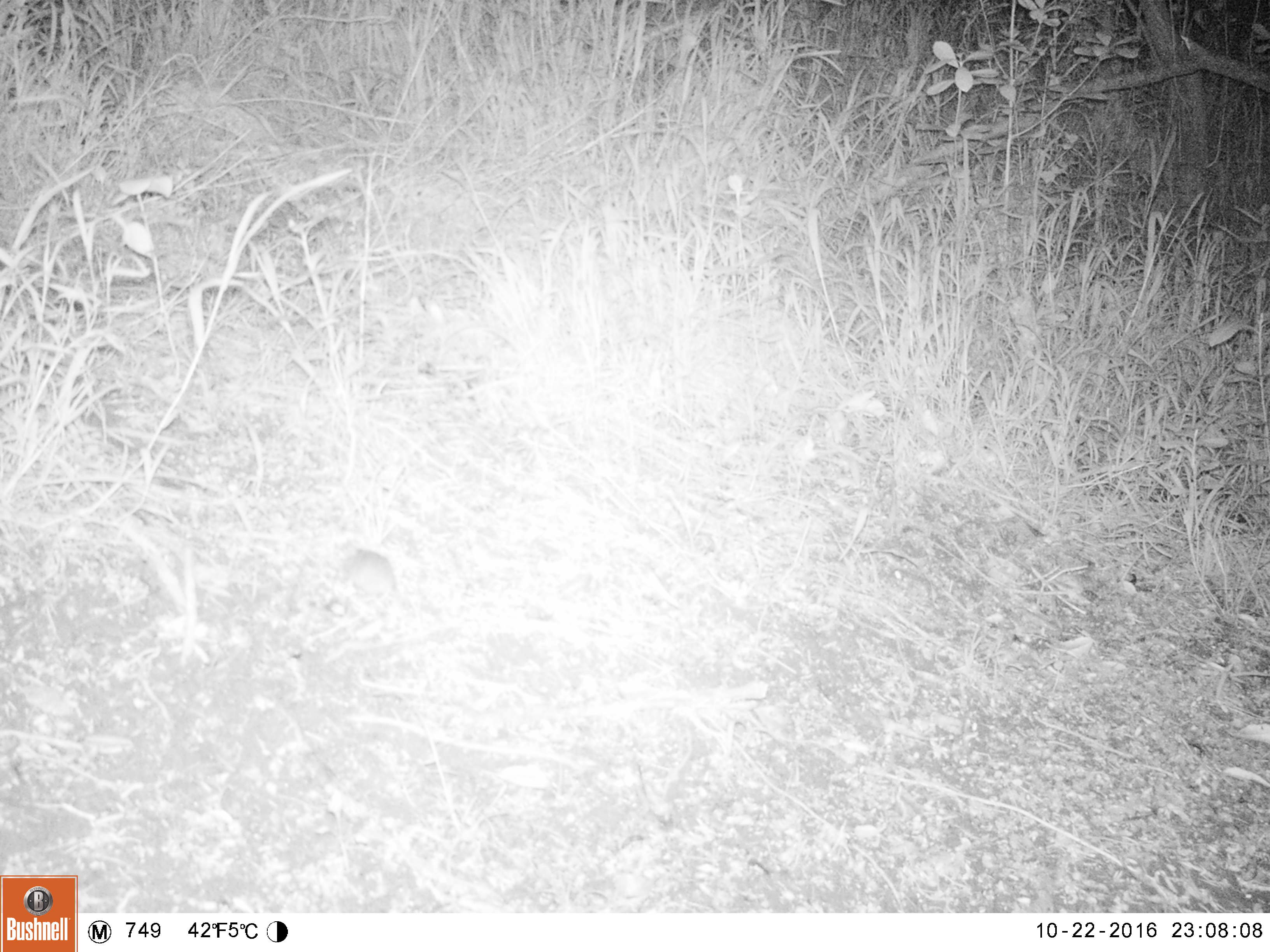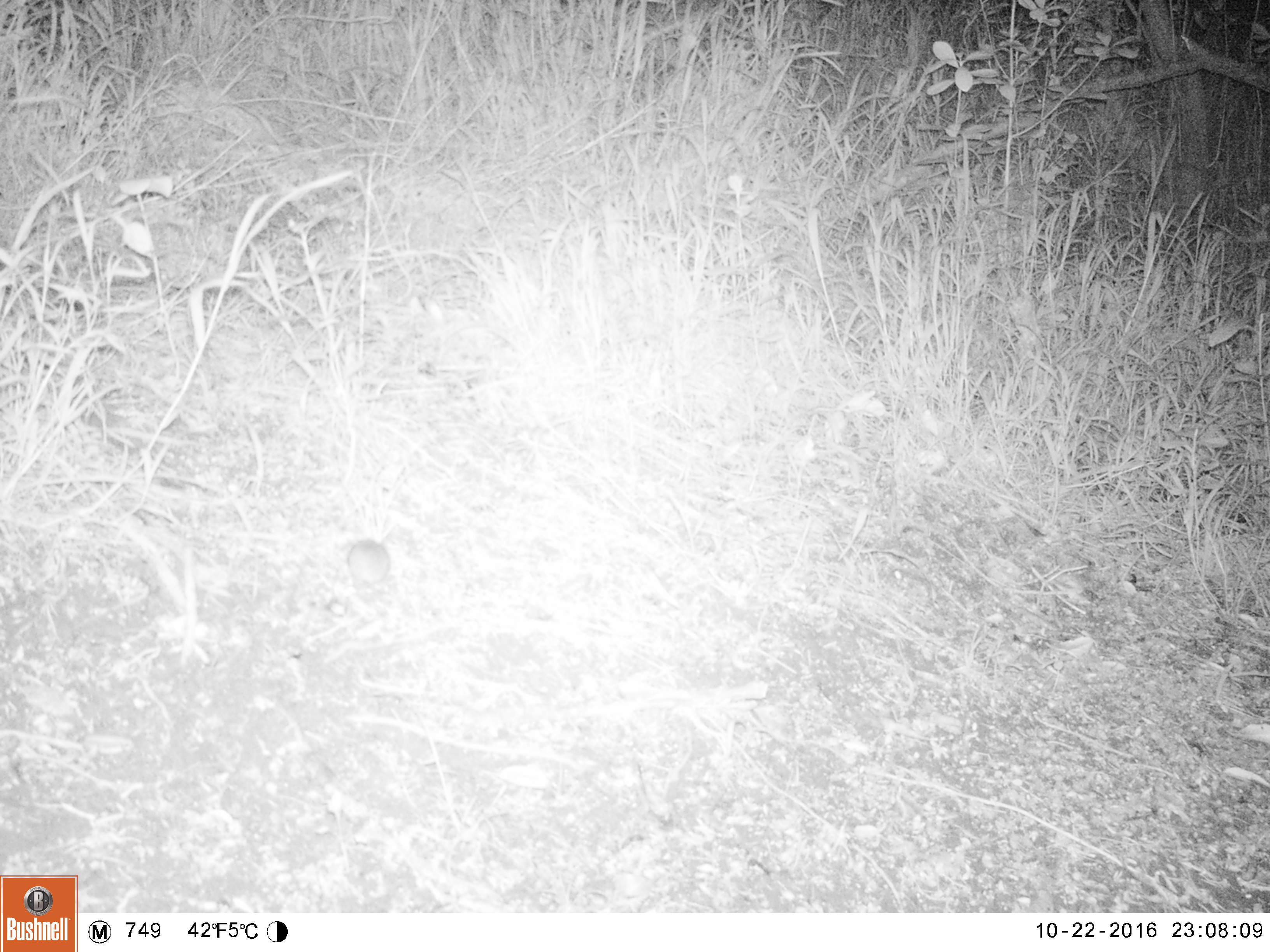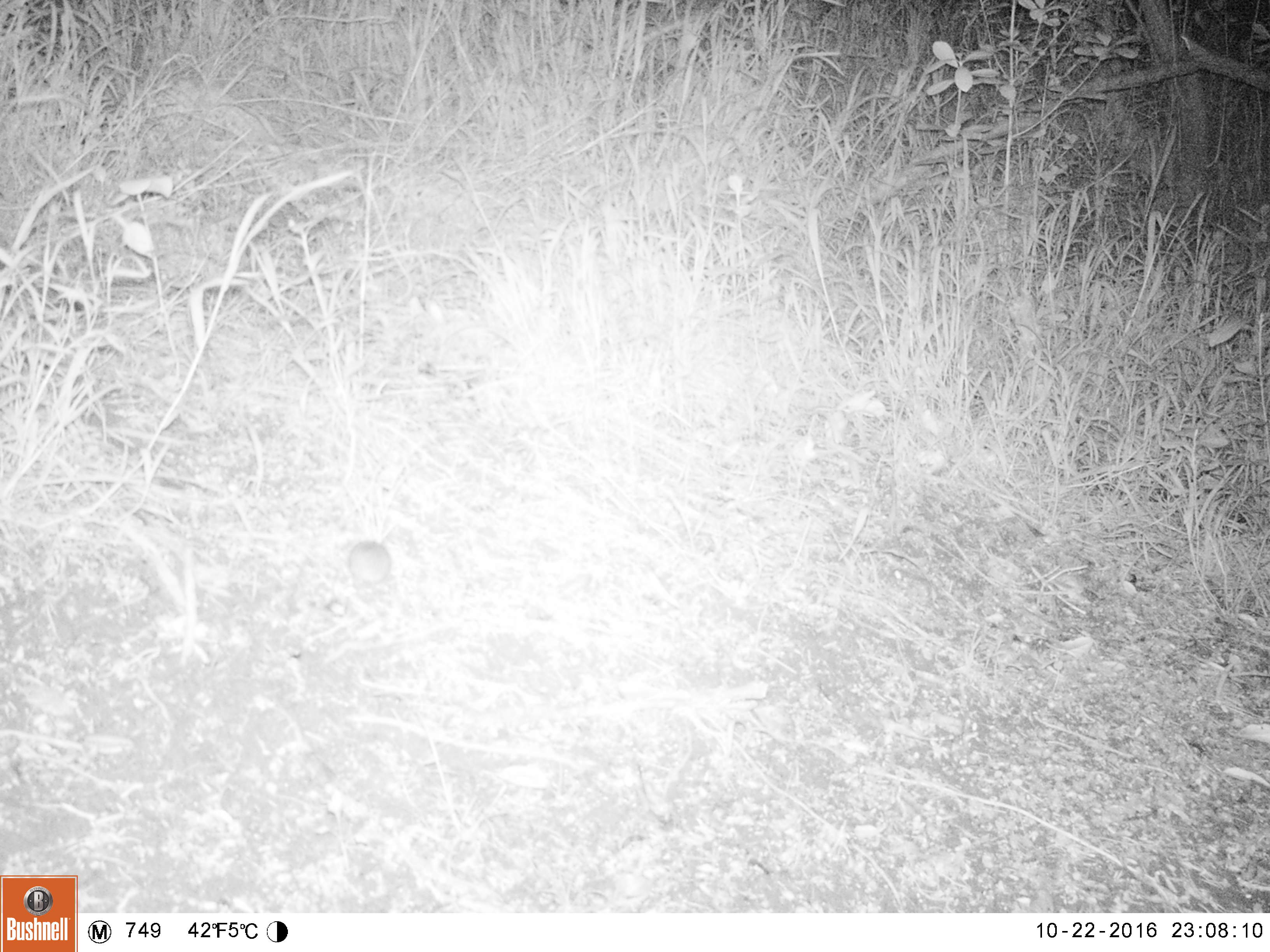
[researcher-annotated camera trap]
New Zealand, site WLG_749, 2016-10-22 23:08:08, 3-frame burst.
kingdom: Animalia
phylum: Chordata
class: Mammalia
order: Rodentia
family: Muridae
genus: Mus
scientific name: Mus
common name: mouse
Mouse (Mus).